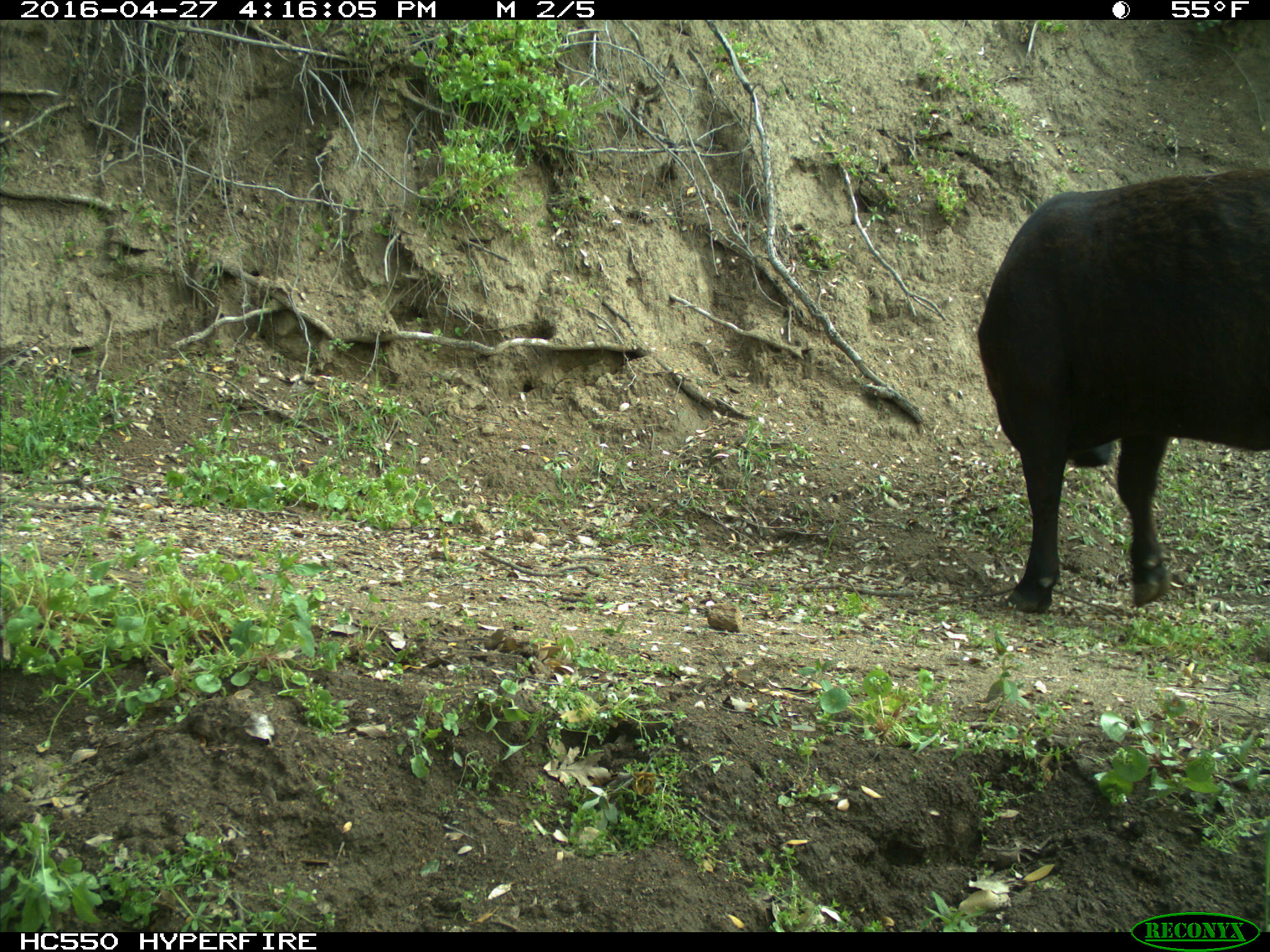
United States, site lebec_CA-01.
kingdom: Animalia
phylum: Chordata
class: Mammalia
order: Artiodactyla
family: Bovidae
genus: Bos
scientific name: Bos taurus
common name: domestic cow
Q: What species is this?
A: Bos taurus (domestic cow).